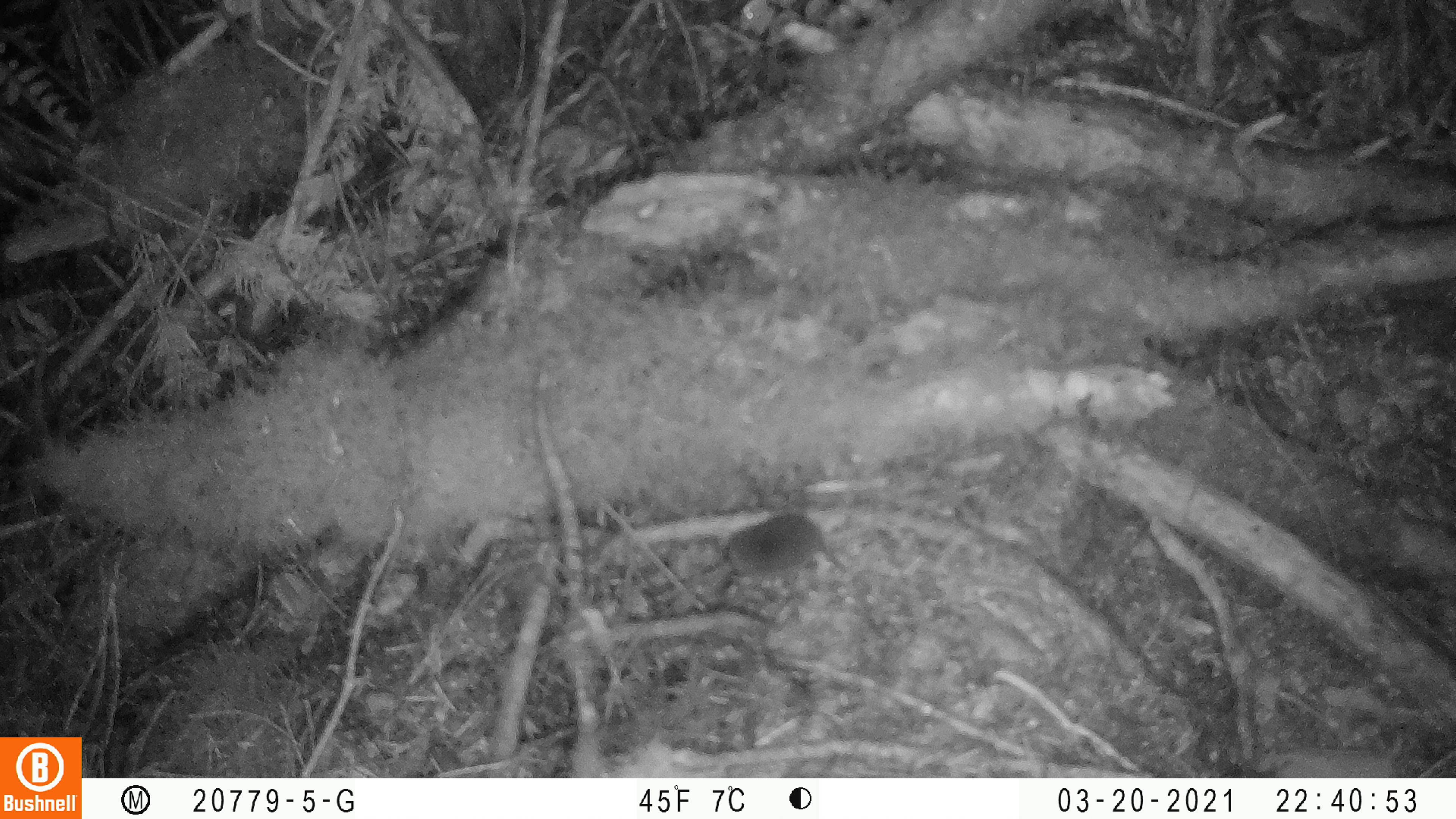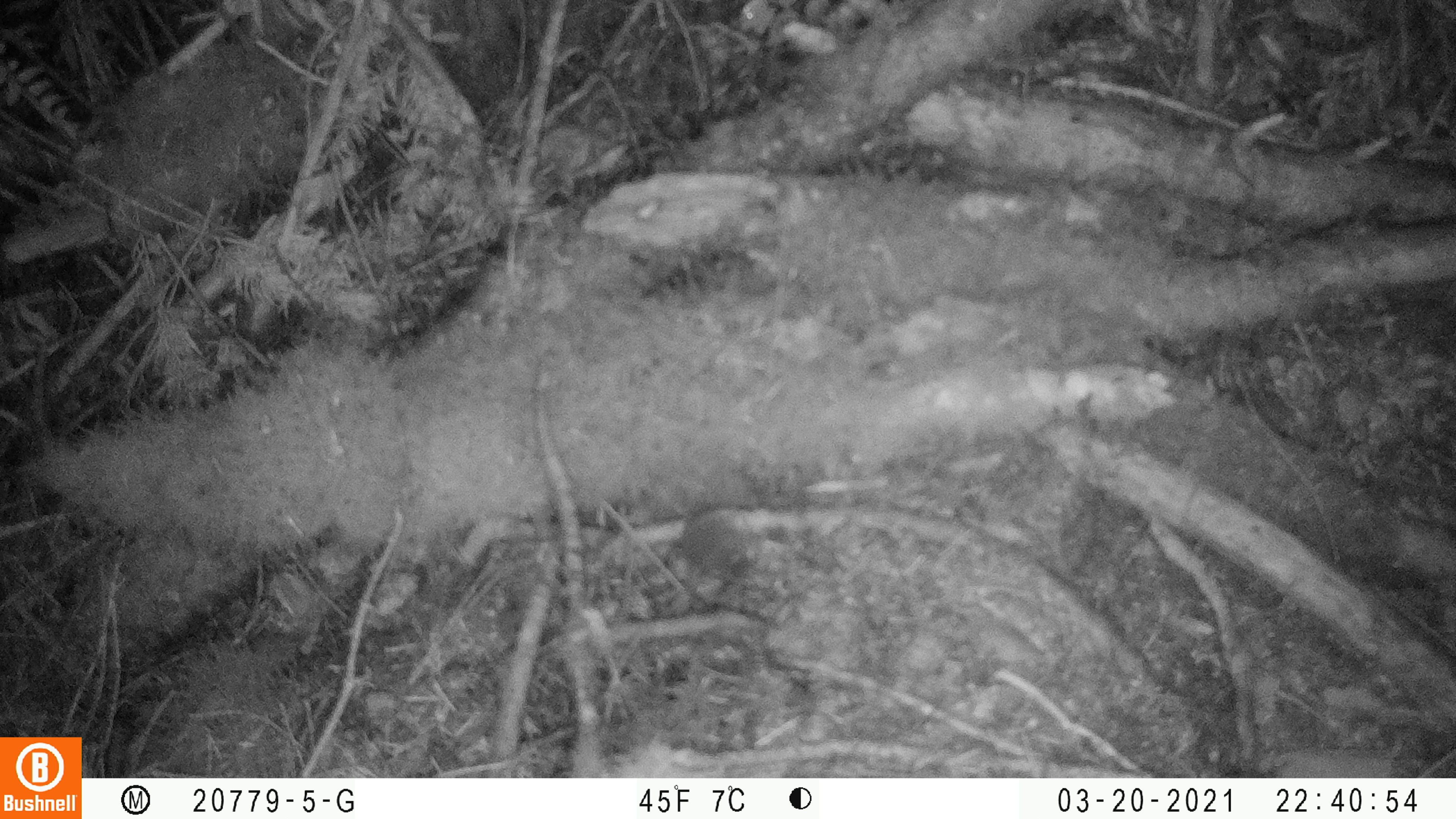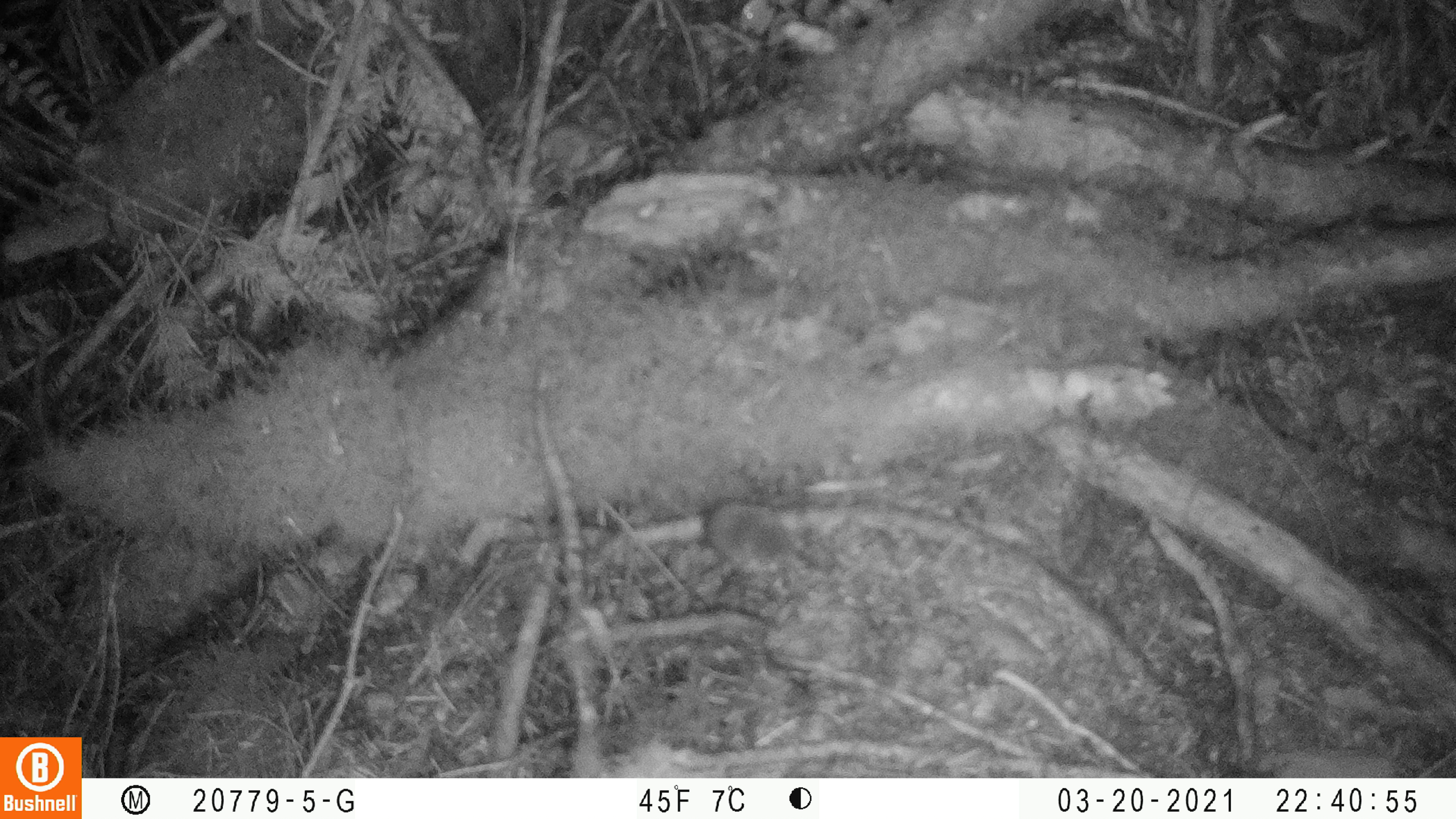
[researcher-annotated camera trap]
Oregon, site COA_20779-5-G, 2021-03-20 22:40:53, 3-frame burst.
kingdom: Animalia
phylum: Chordata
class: Mammalia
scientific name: Mammalia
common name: small mammal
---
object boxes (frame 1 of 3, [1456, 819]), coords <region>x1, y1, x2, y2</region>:
small mammal: <region>675, 473, 918, 616</region>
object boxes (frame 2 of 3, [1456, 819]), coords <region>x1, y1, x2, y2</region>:
small mammal: <region>623, 481, 824, 614</region>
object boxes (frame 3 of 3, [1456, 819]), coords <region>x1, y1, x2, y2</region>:
small mammal: <region>665, 463, 827, 597</region>